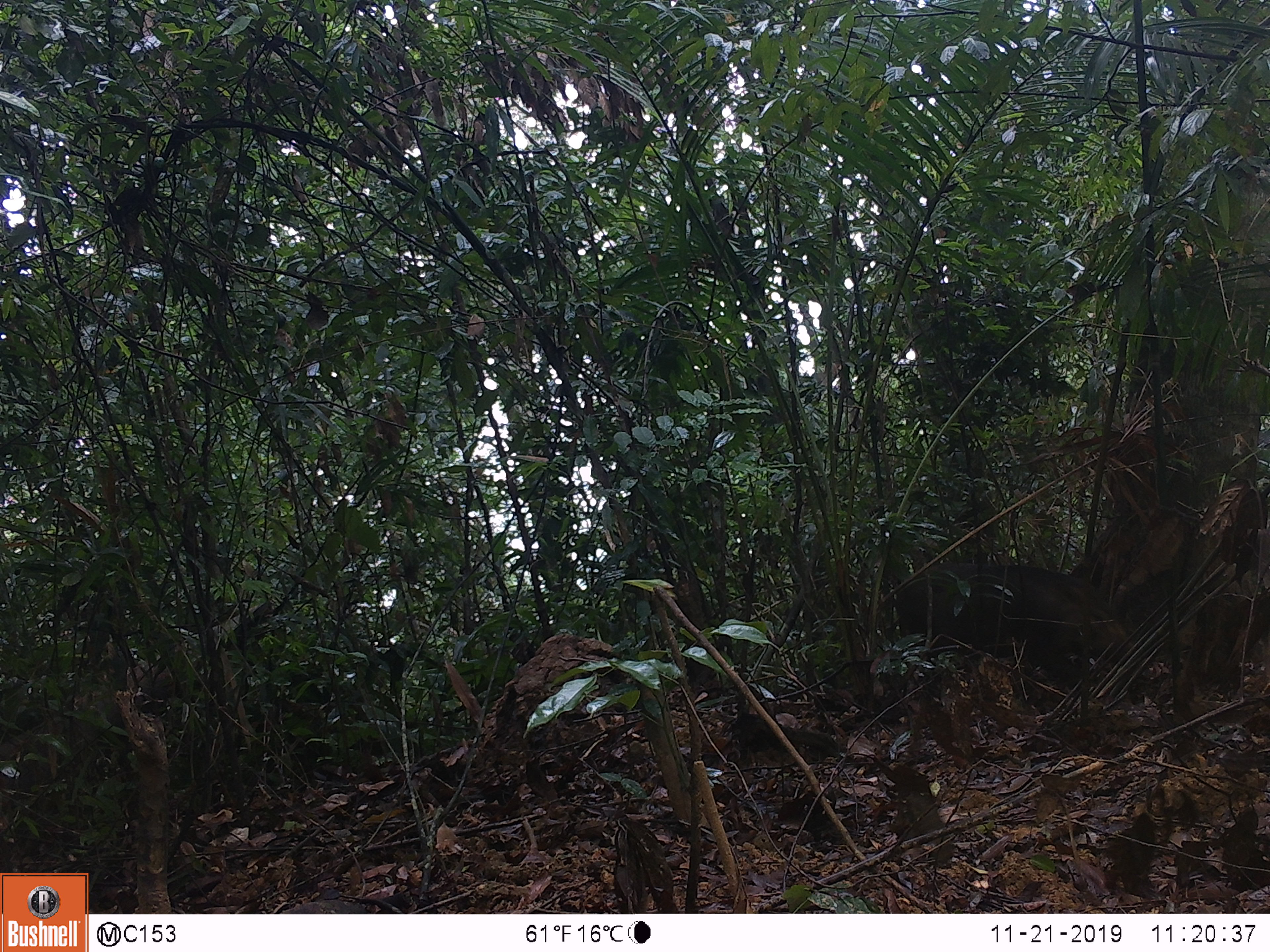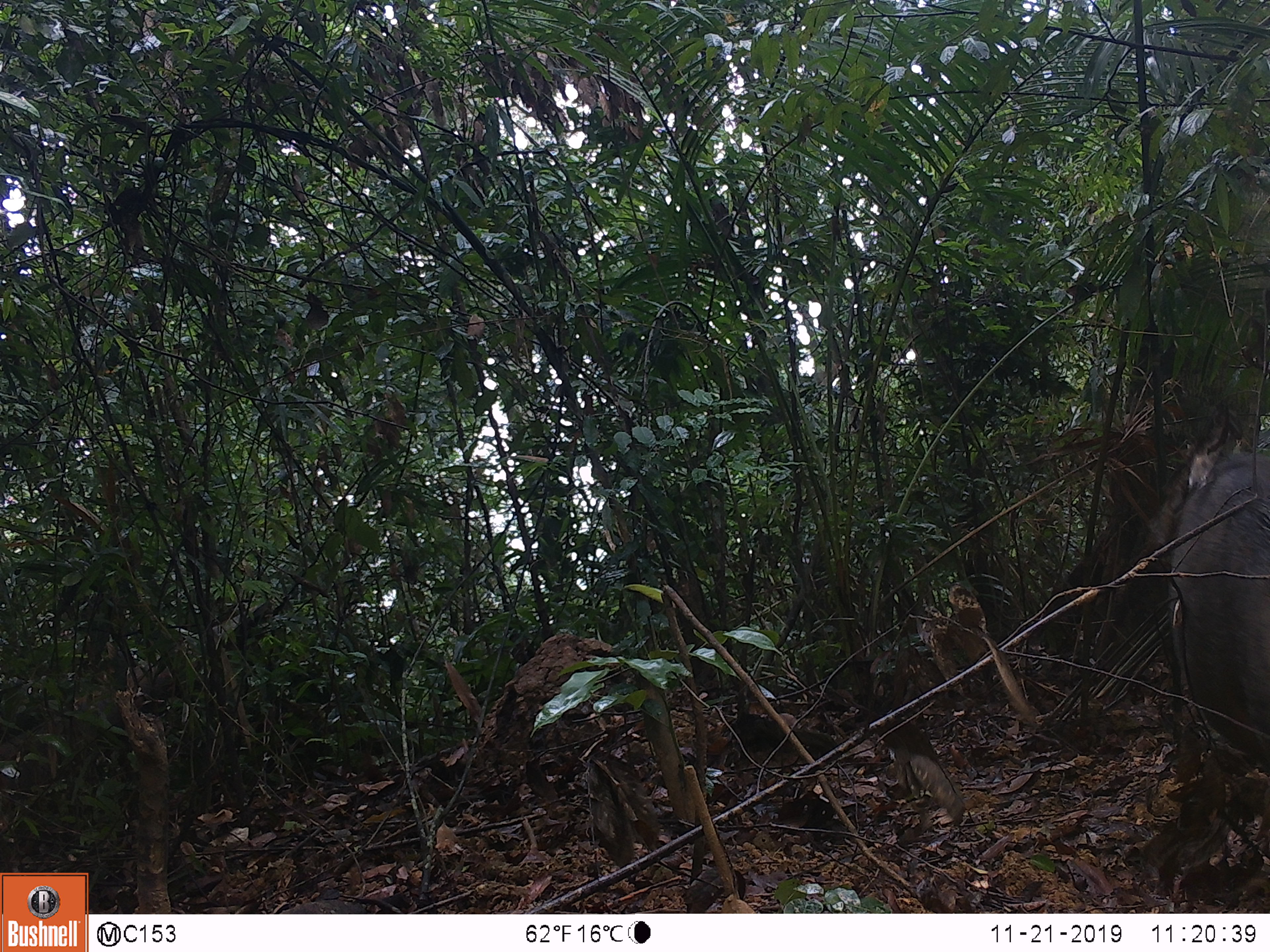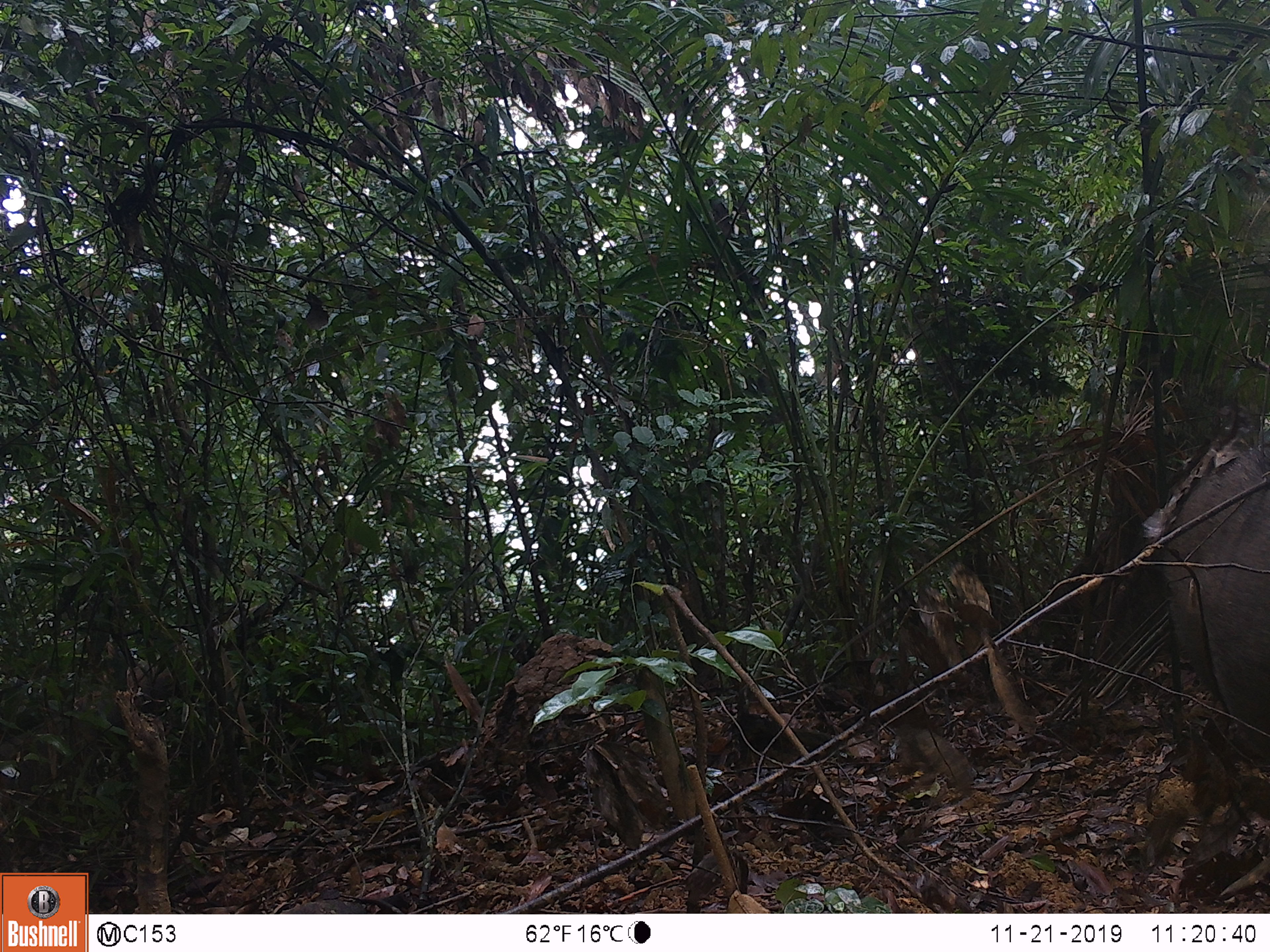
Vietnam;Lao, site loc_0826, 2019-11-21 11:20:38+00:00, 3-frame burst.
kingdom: Animalia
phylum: Chordata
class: Mammalia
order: Artiodactyla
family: Suidae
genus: Sus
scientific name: Sus scrofa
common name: eurasian wild pig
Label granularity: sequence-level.